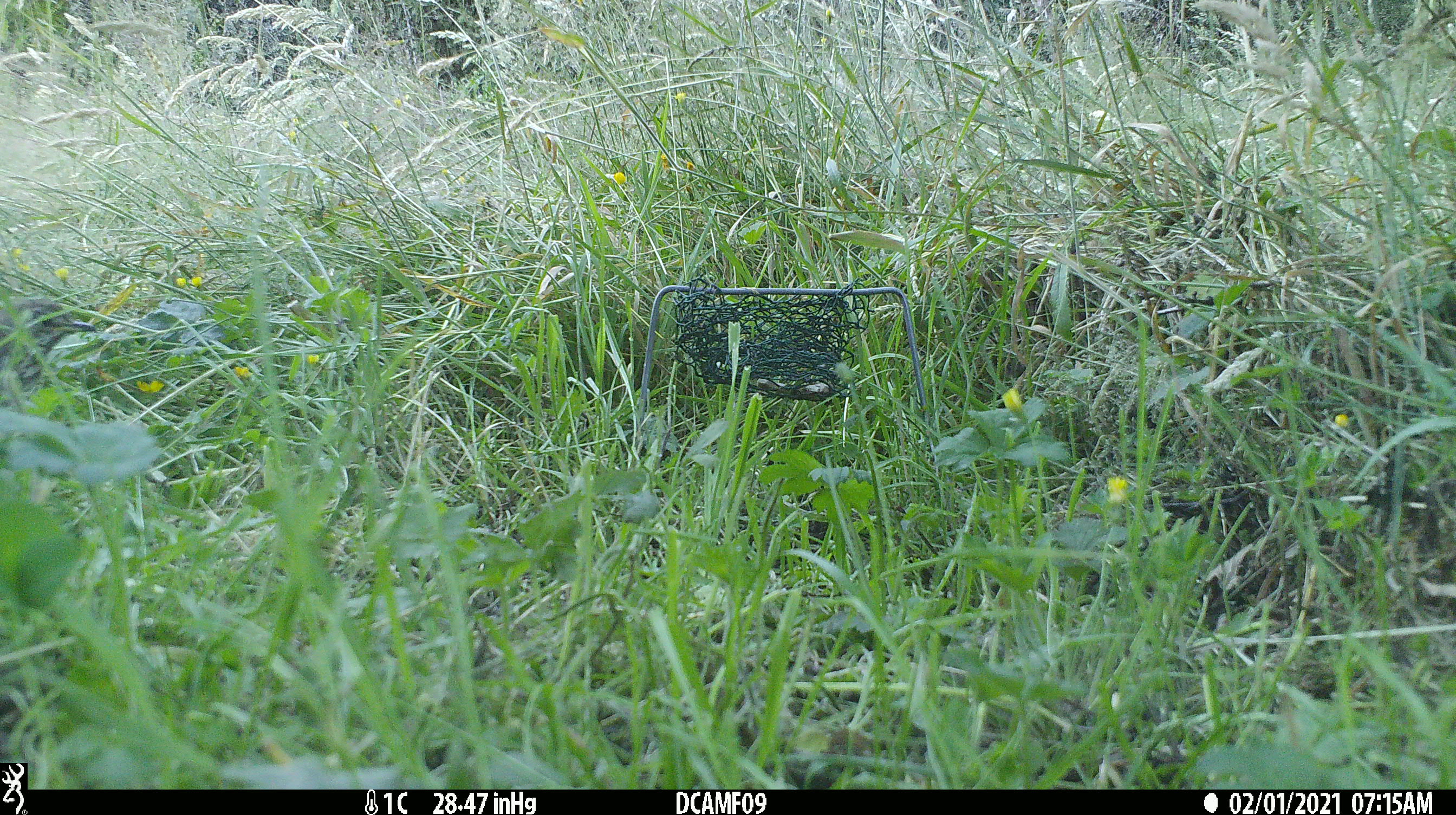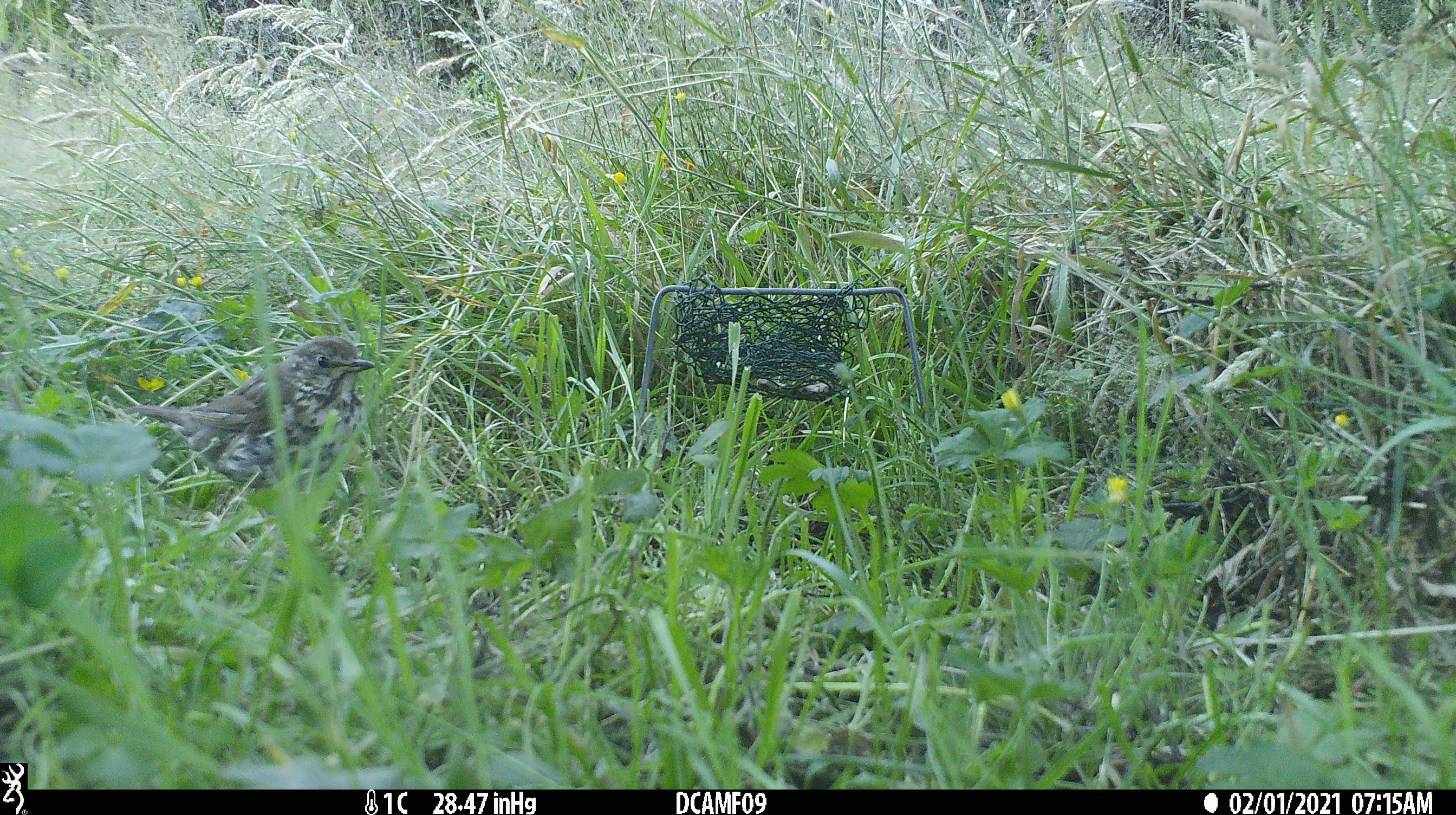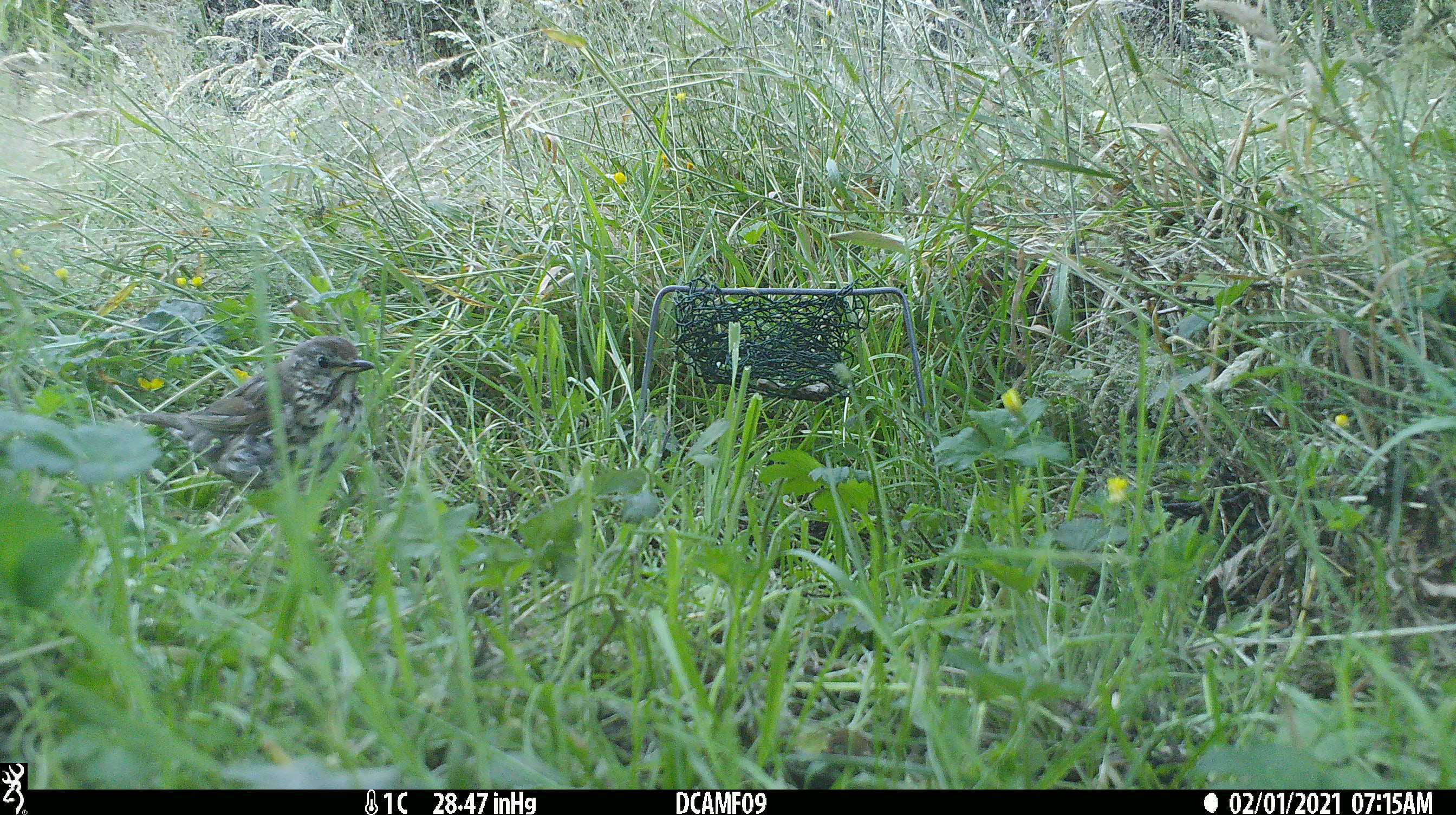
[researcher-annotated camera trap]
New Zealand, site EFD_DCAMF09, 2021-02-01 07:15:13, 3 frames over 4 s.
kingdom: Animalia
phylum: Chordata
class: Aves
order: Passeriformes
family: Turdidae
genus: Turdus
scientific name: Turdus philomelos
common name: song thrush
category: thrush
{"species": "thrush (song thrush) (Turdus philomelos)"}